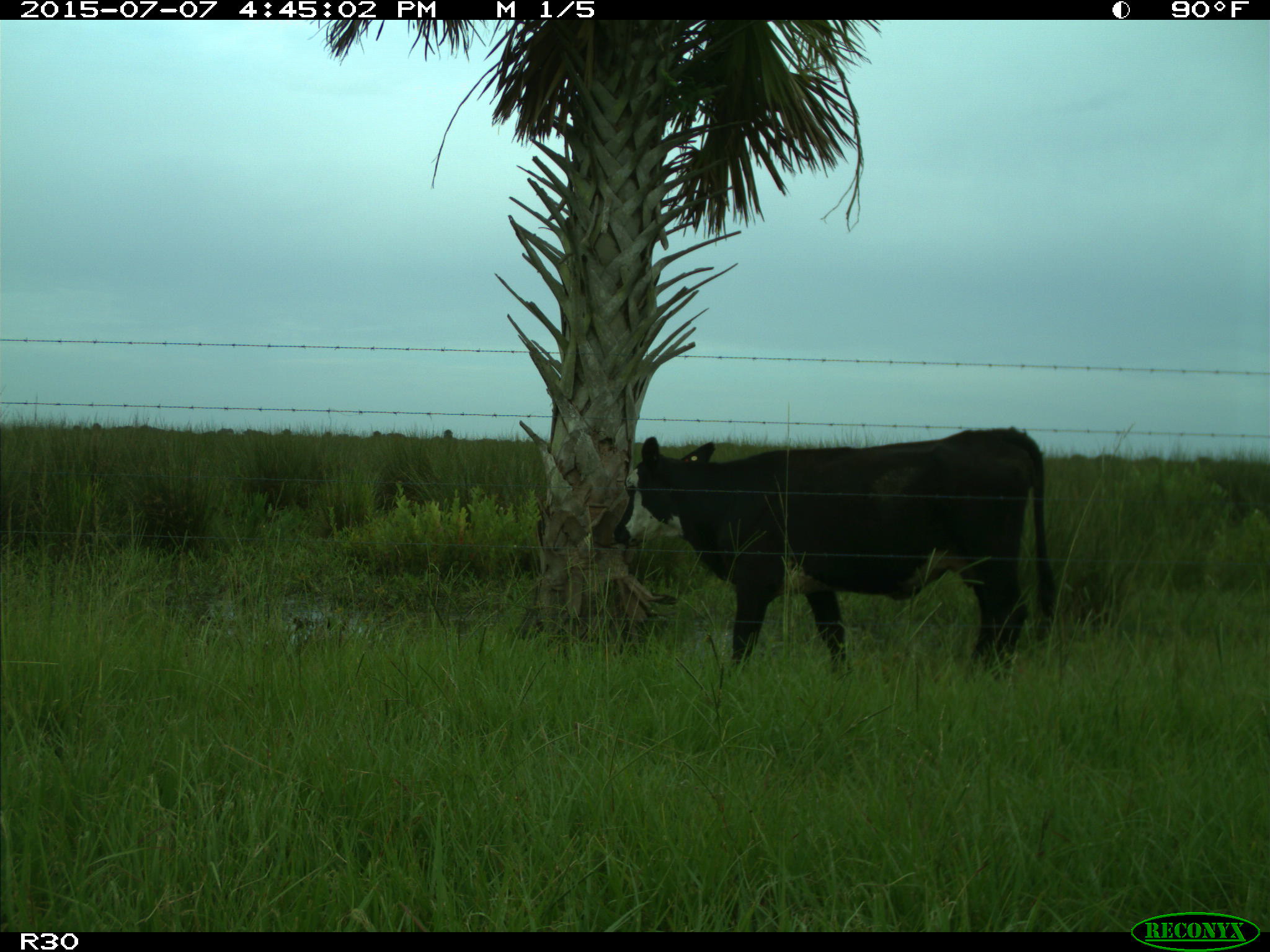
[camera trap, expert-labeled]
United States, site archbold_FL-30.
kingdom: Animalia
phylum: Chordata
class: Mammalia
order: Artiodactyla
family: Bovidae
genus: Bos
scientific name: Bos taurus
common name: domestic cow